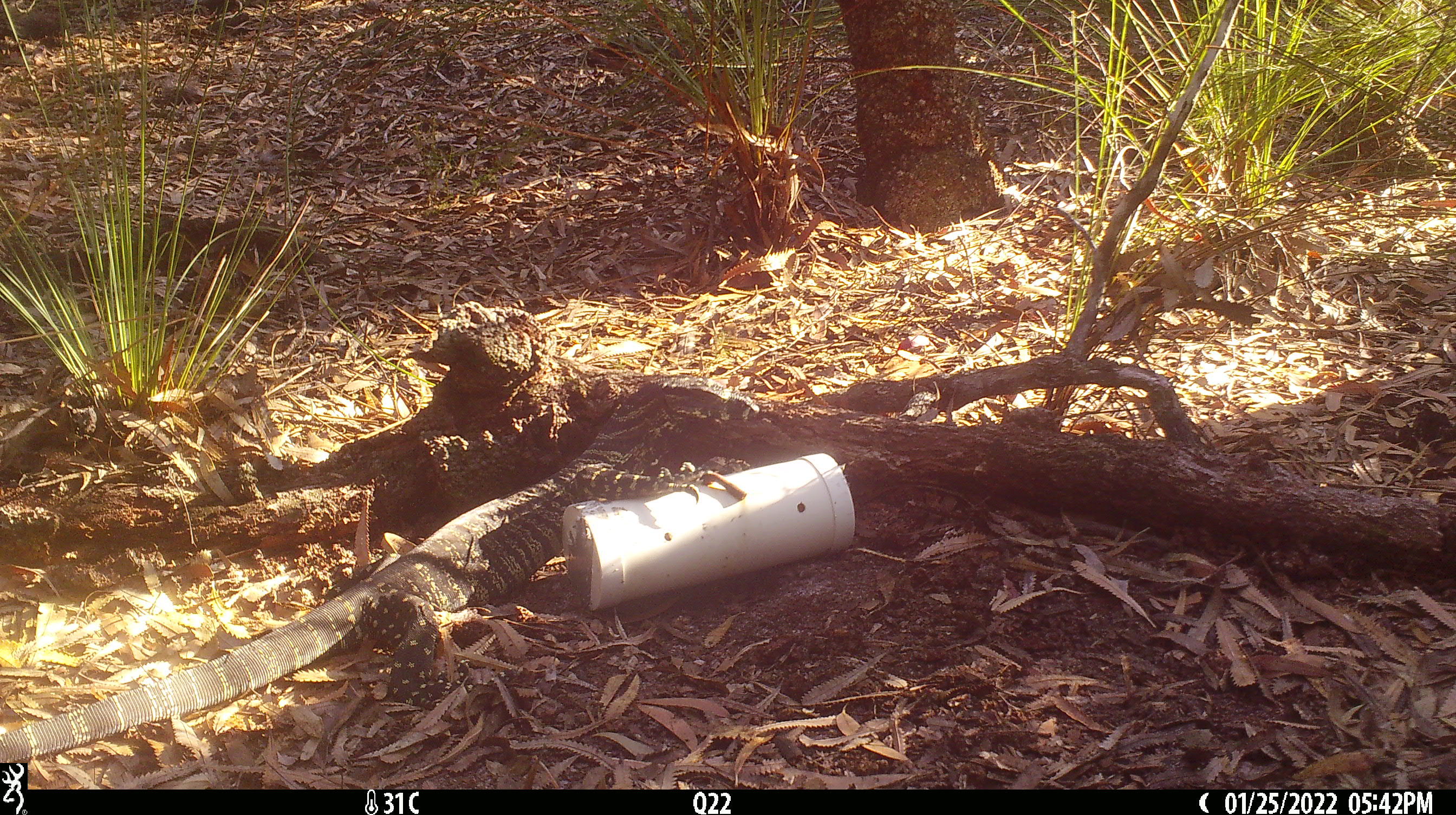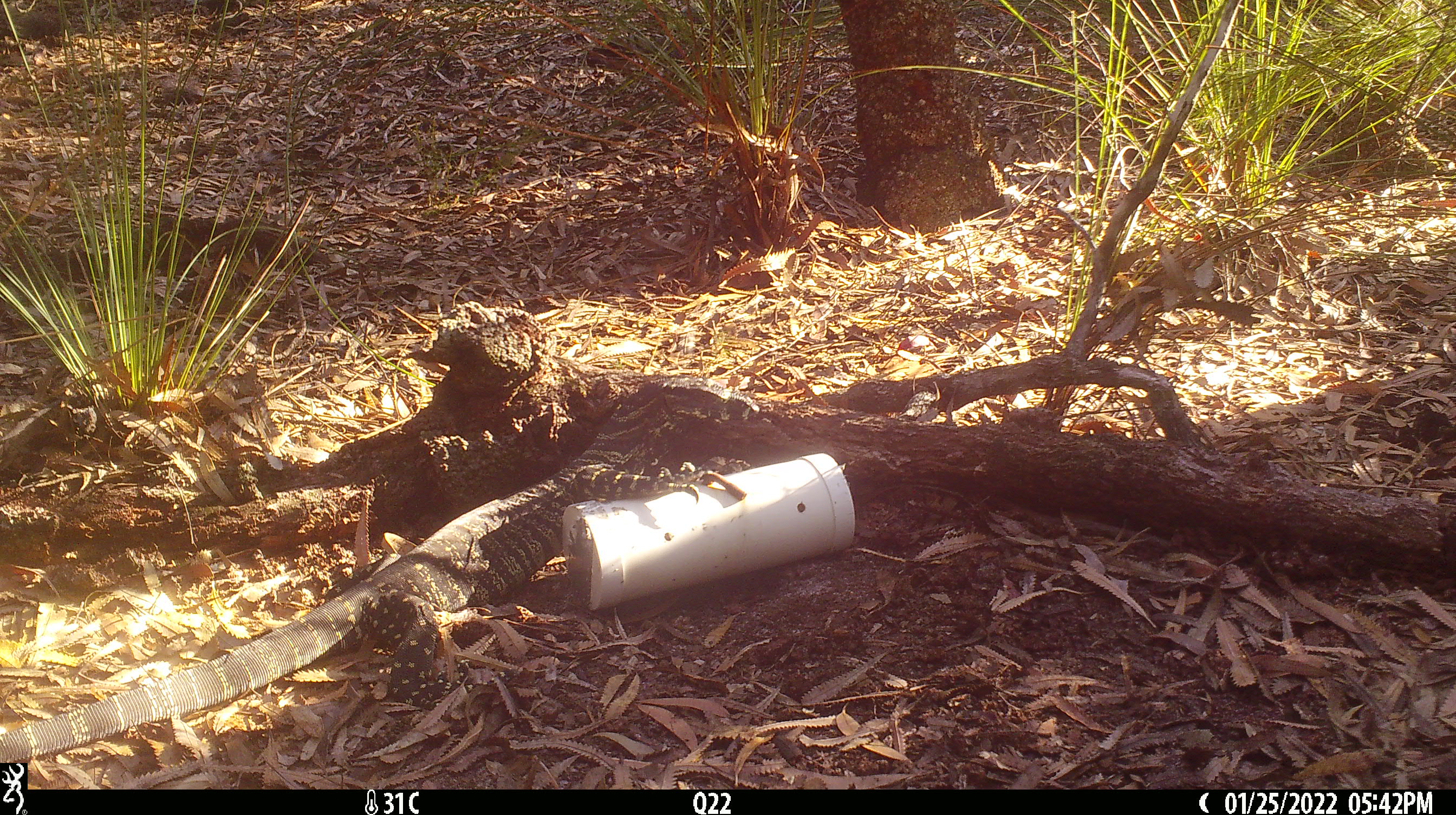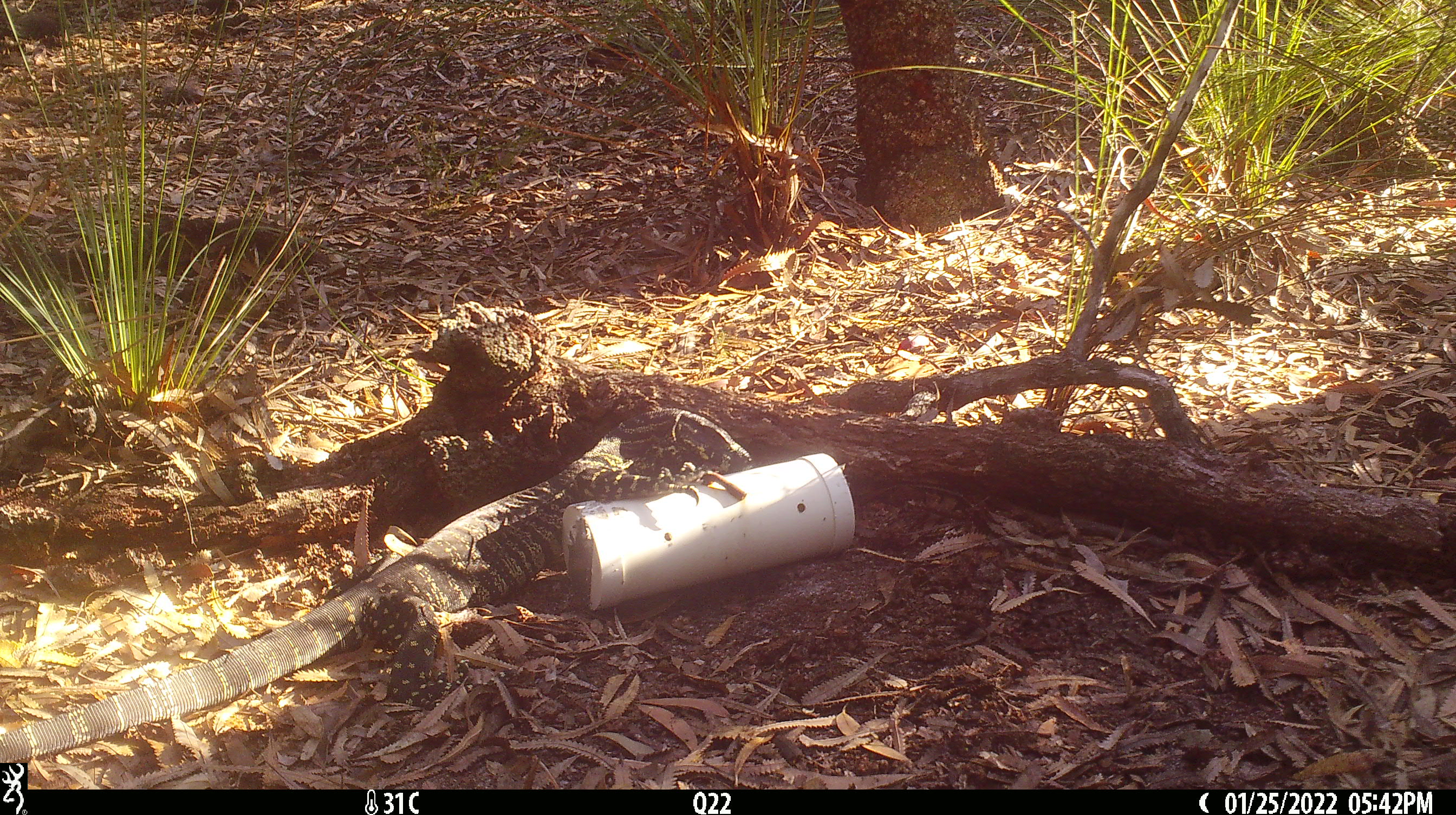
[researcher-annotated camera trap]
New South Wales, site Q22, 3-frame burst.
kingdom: Animalia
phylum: Chordata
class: Reptilia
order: Squamata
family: Varanidae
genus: Varanus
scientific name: Varanus varius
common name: lace monitor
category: goanna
Goanna (lace monitor) (Varanus varius).